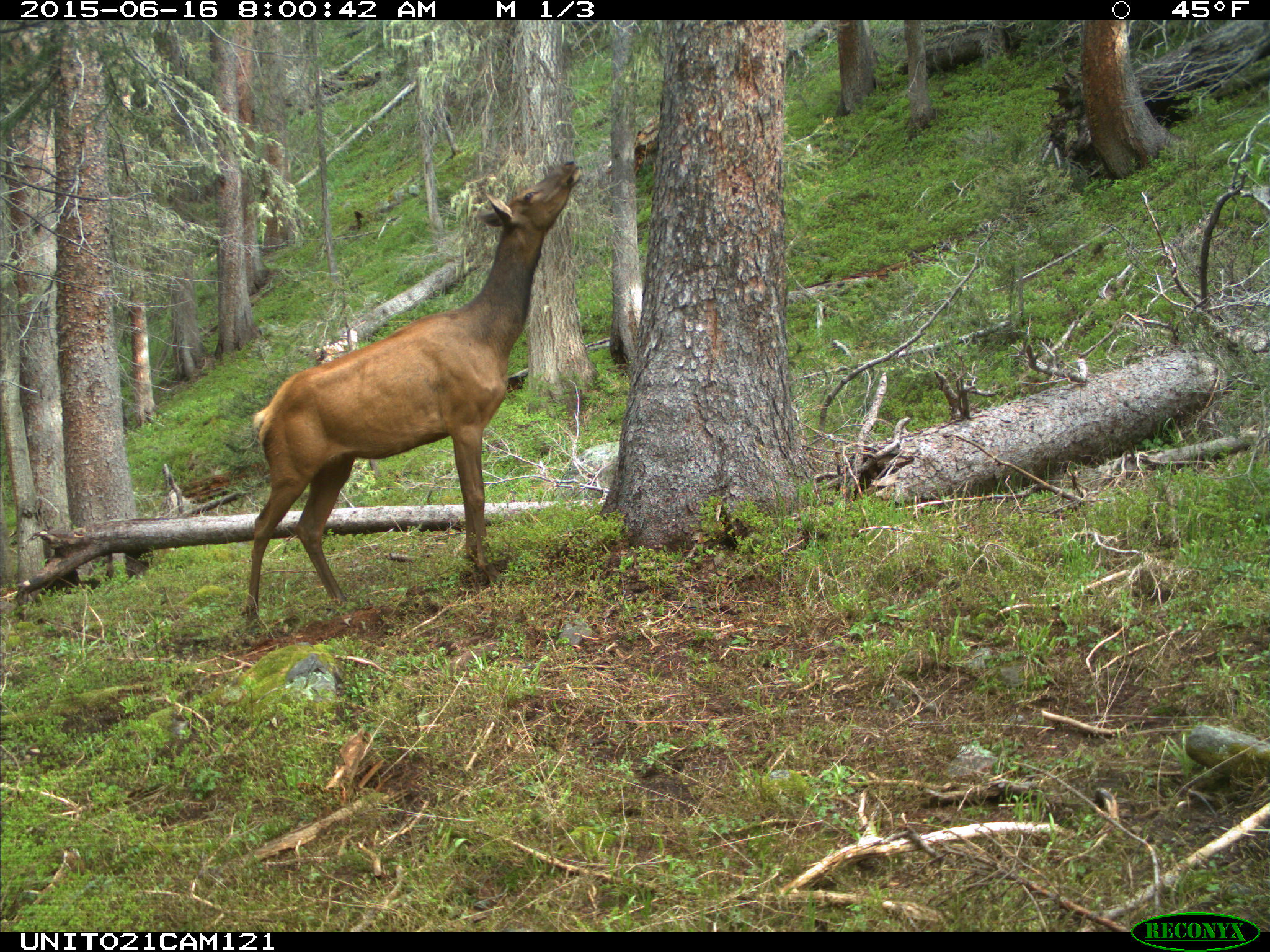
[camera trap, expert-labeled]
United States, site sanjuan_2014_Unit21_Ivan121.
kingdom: Animalia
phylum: Chordata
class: Mammalia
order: Artiodactyla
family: Cervidae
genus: Cervus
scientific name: Cervus elaphus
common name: red deer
Cervus elaphus (red deer).